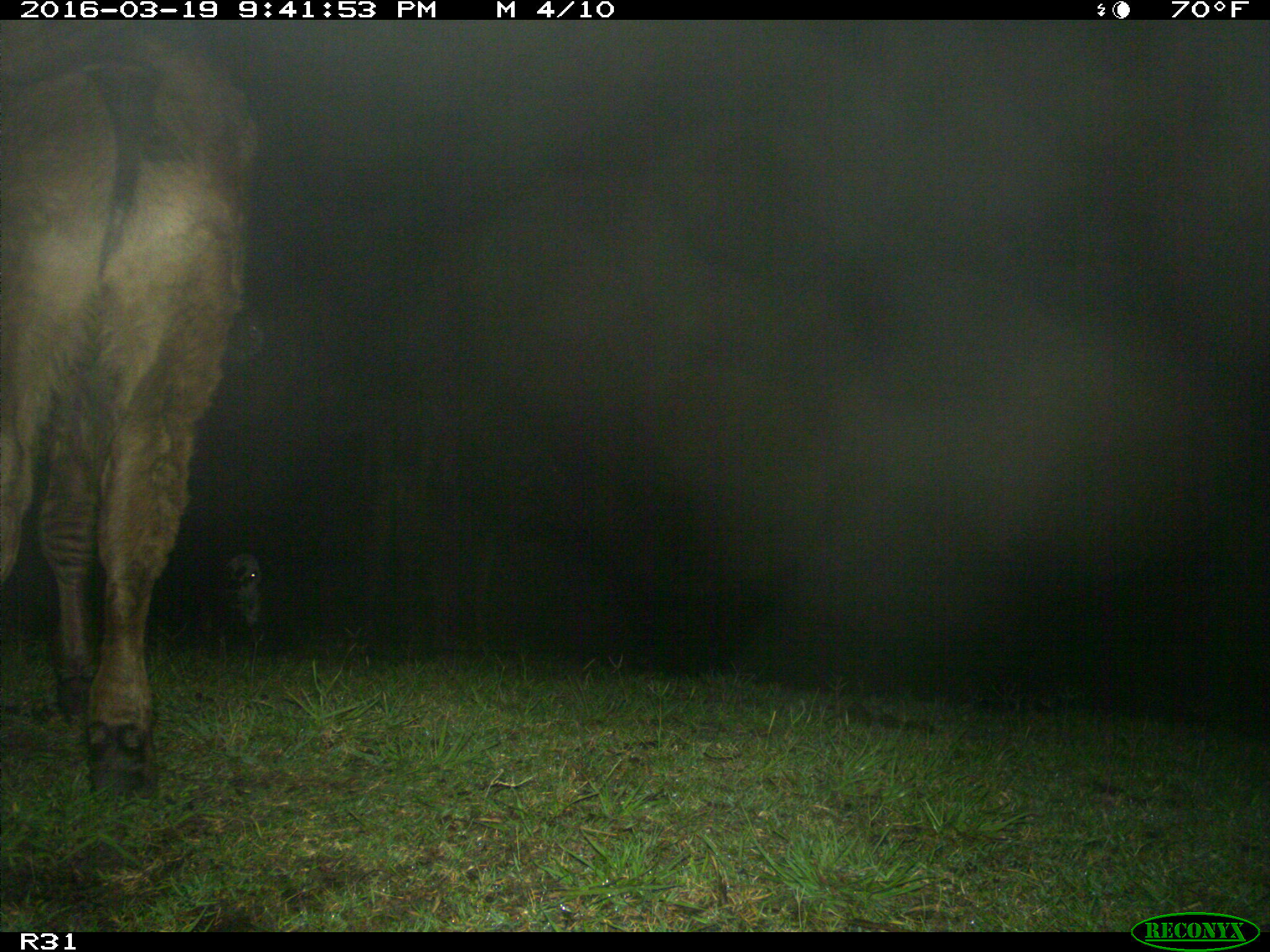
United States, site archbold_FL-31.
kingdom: Animalia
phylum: Chordata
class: Mammalia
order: Artiodactyla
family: Bovidae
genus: Bos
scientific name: Bos taurus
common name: domestic cow